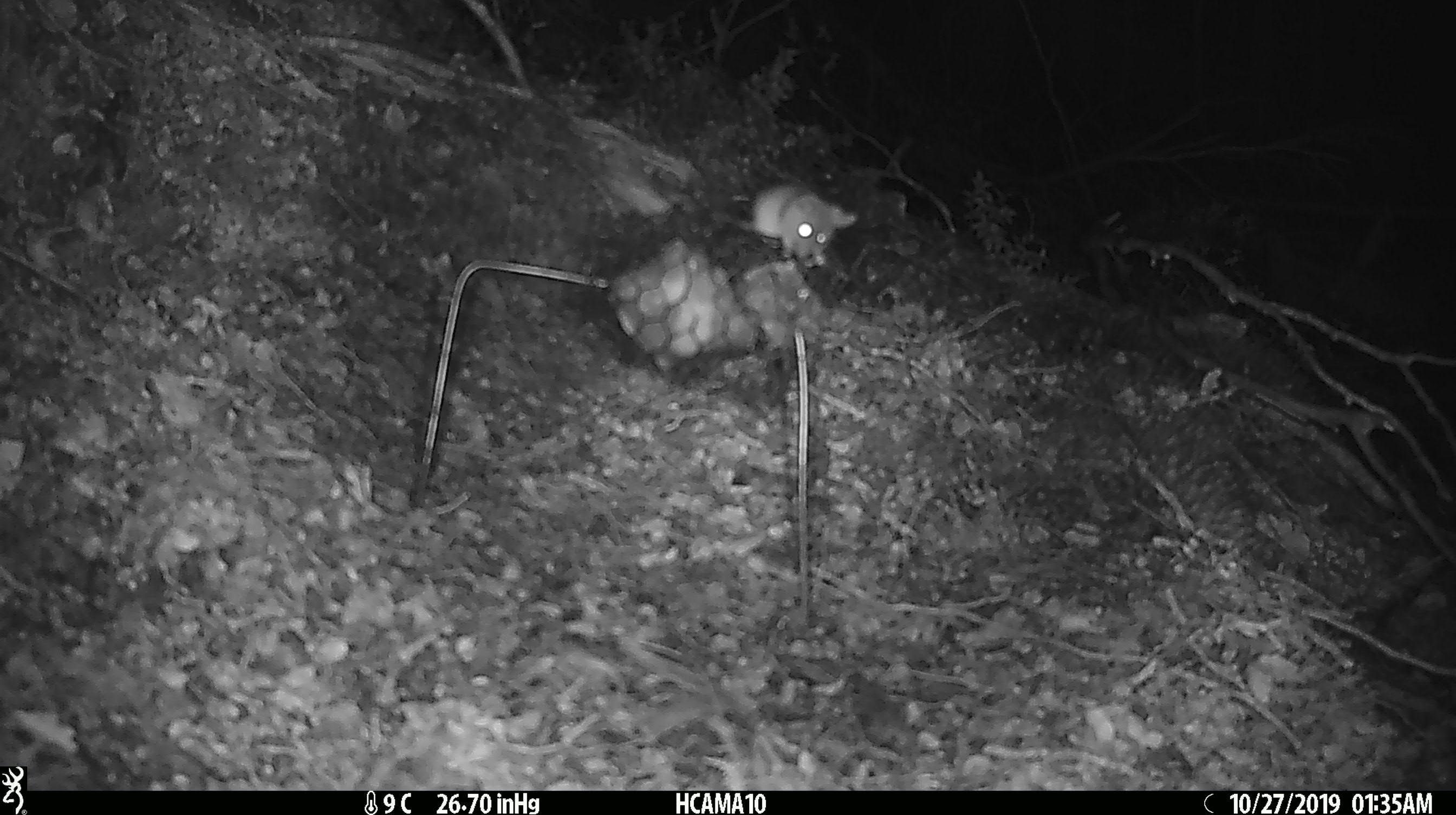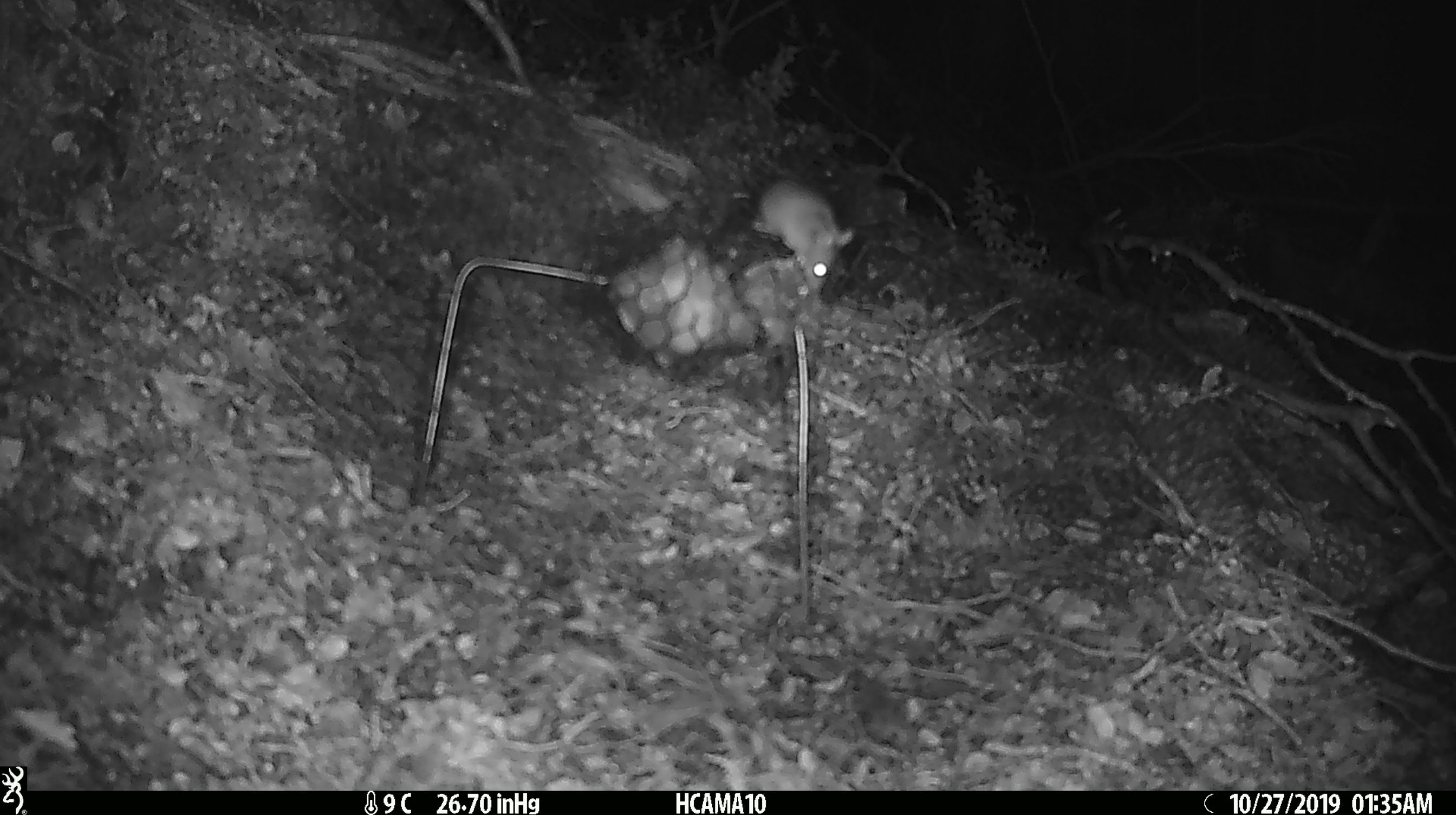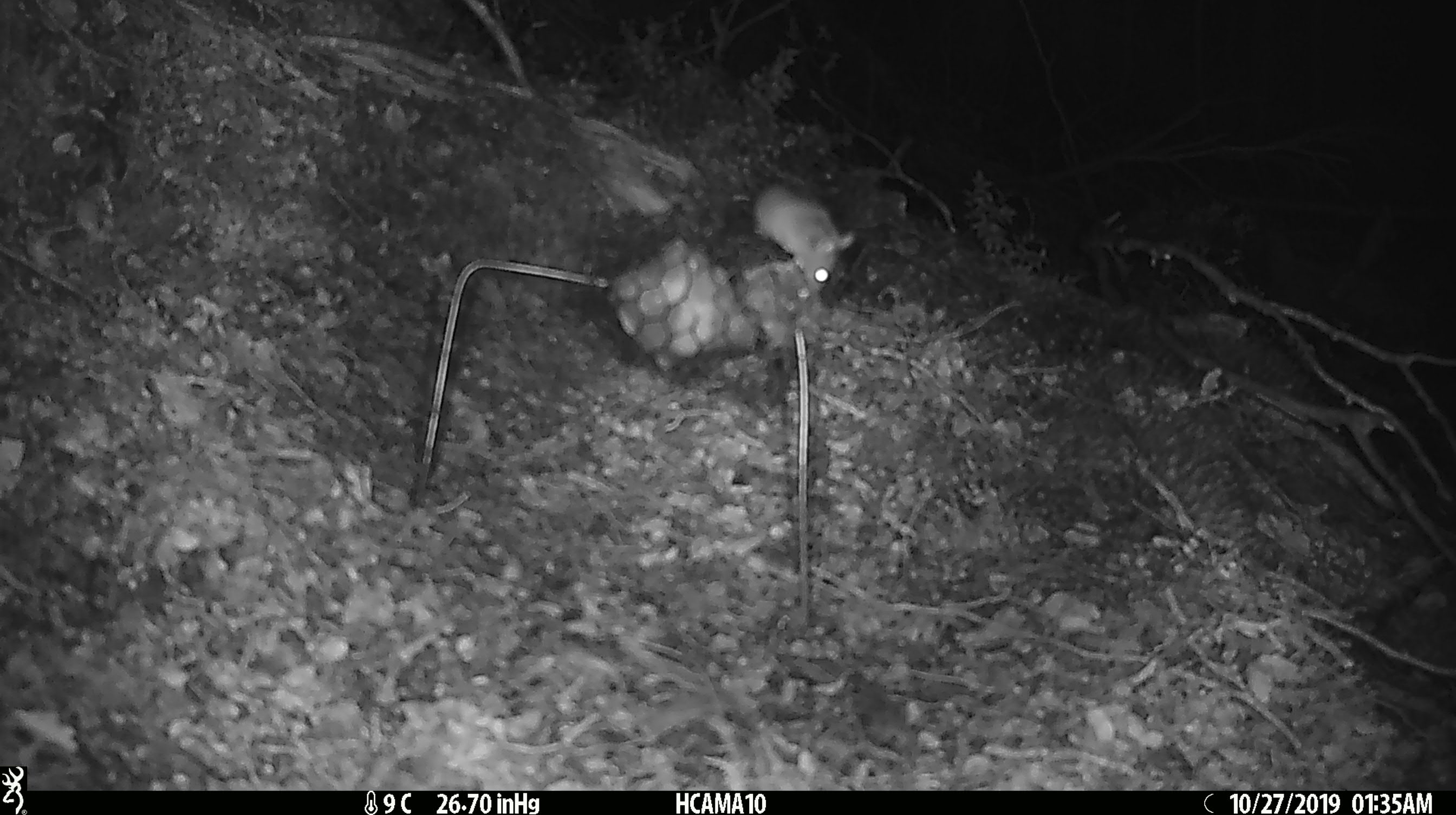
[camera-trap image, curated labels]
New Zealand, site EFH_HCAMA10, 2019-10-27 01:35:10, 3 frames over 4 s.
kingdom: Animalia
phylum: Chordata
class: Mammalia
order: Rodentia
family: Muridae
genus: Mus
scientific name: Mus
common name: mouse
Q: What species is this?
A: Mouse (Mus).